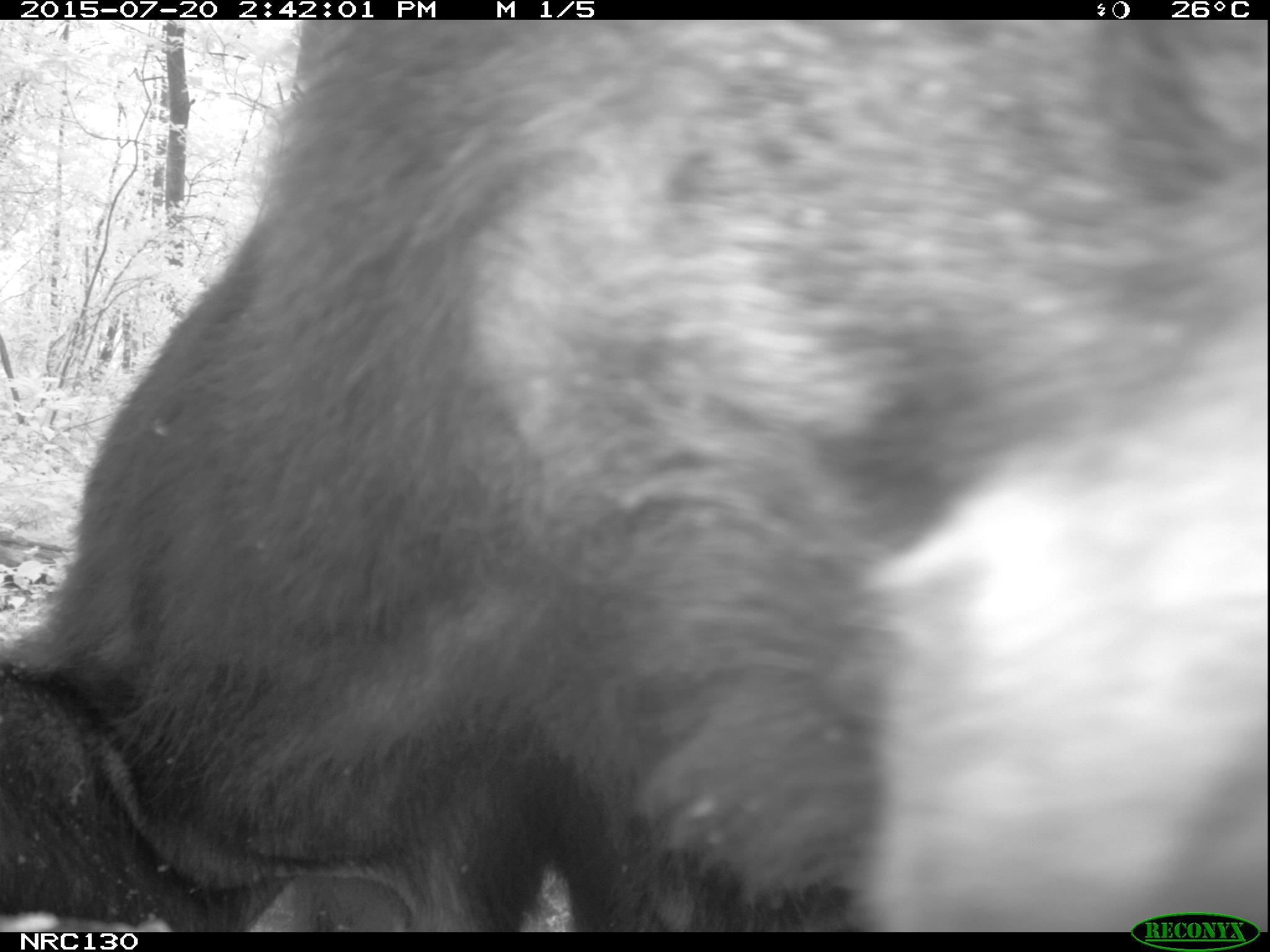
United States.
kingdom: Animalia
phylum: Chordata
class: Mammalia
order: Carnivora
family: Ursidae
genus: Ursus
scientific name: Ursus americanus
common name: american black bear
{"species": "American Black Bear (Ursus americanus)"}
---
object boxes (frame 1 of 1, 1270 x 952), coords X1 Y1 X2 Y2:
American Black Bear: 1 23 1269 927